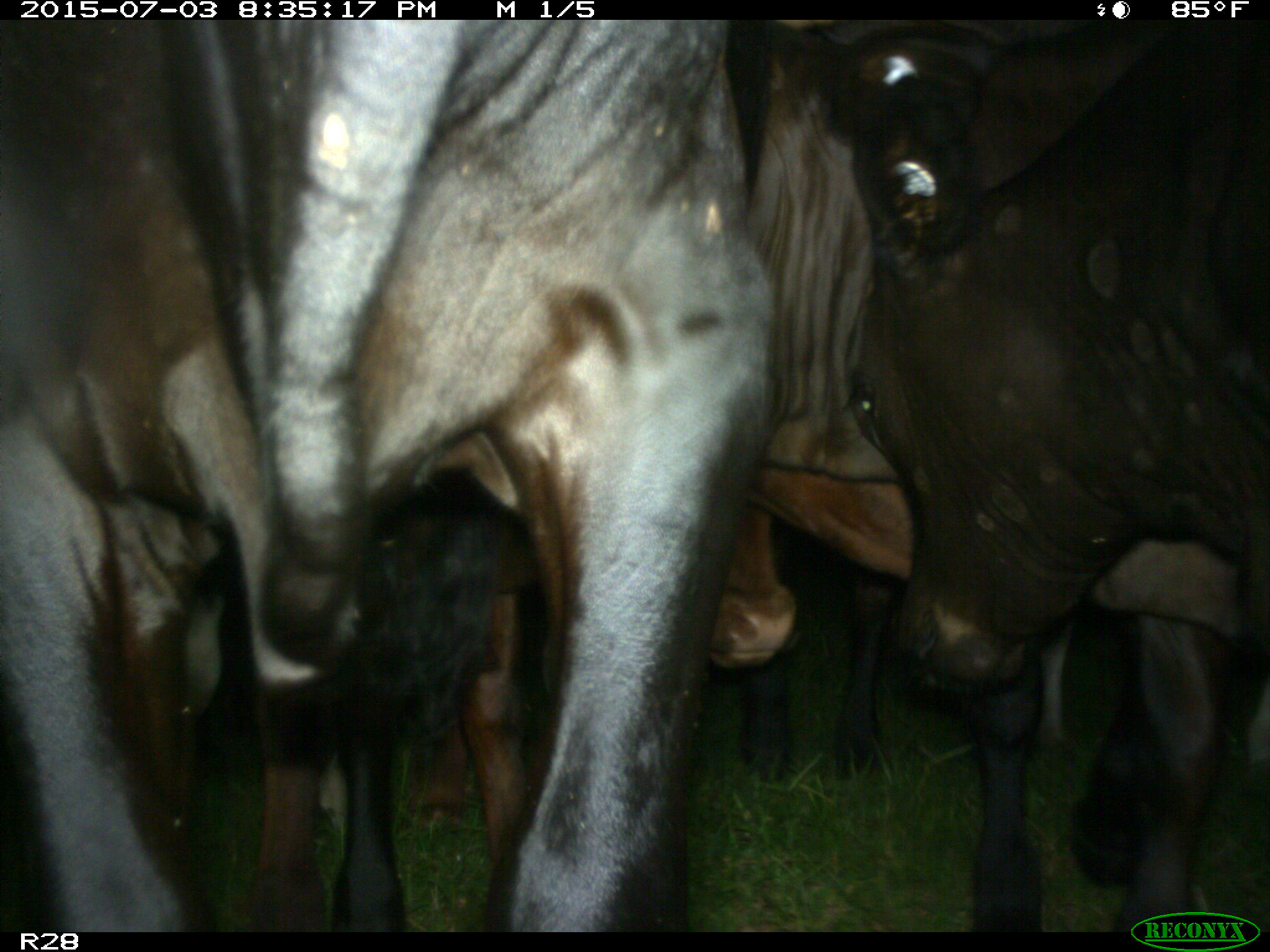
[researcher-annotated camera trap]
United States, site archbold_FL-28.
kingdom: Animalia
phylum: Chordata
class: Mammalia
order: Artiodactyla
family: Bovidae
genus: Bos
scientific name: Bos taurus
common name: domestic cow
Bos taurus (domestic cow).